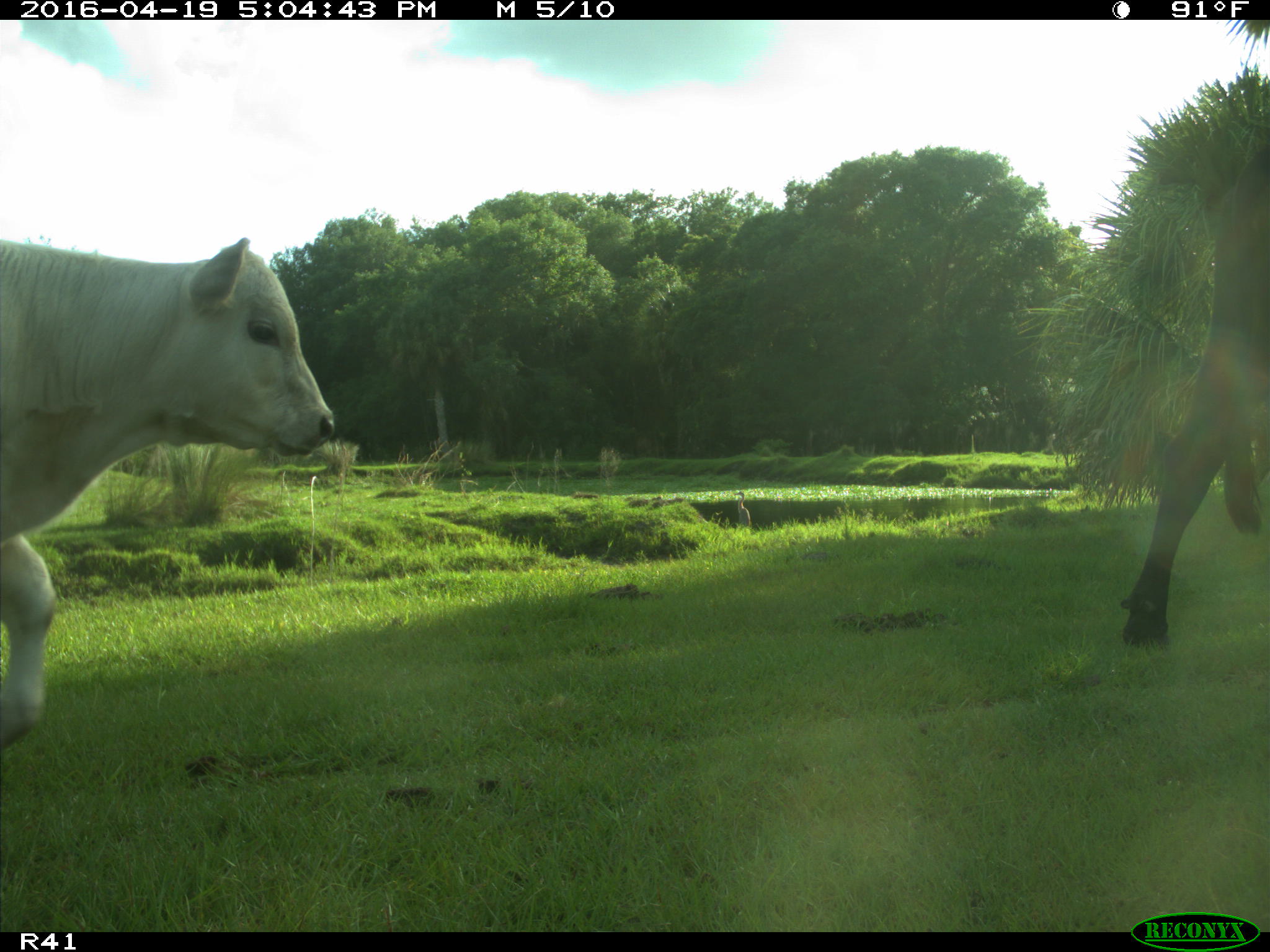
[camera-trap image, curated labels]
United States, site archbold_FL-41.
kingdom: Animalia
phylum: Chordata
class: Mammalia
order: Artiodactyla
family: Bovidae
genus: Bos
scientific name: Bos taurus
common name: domestic cow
Bos taurus (domestic cow).